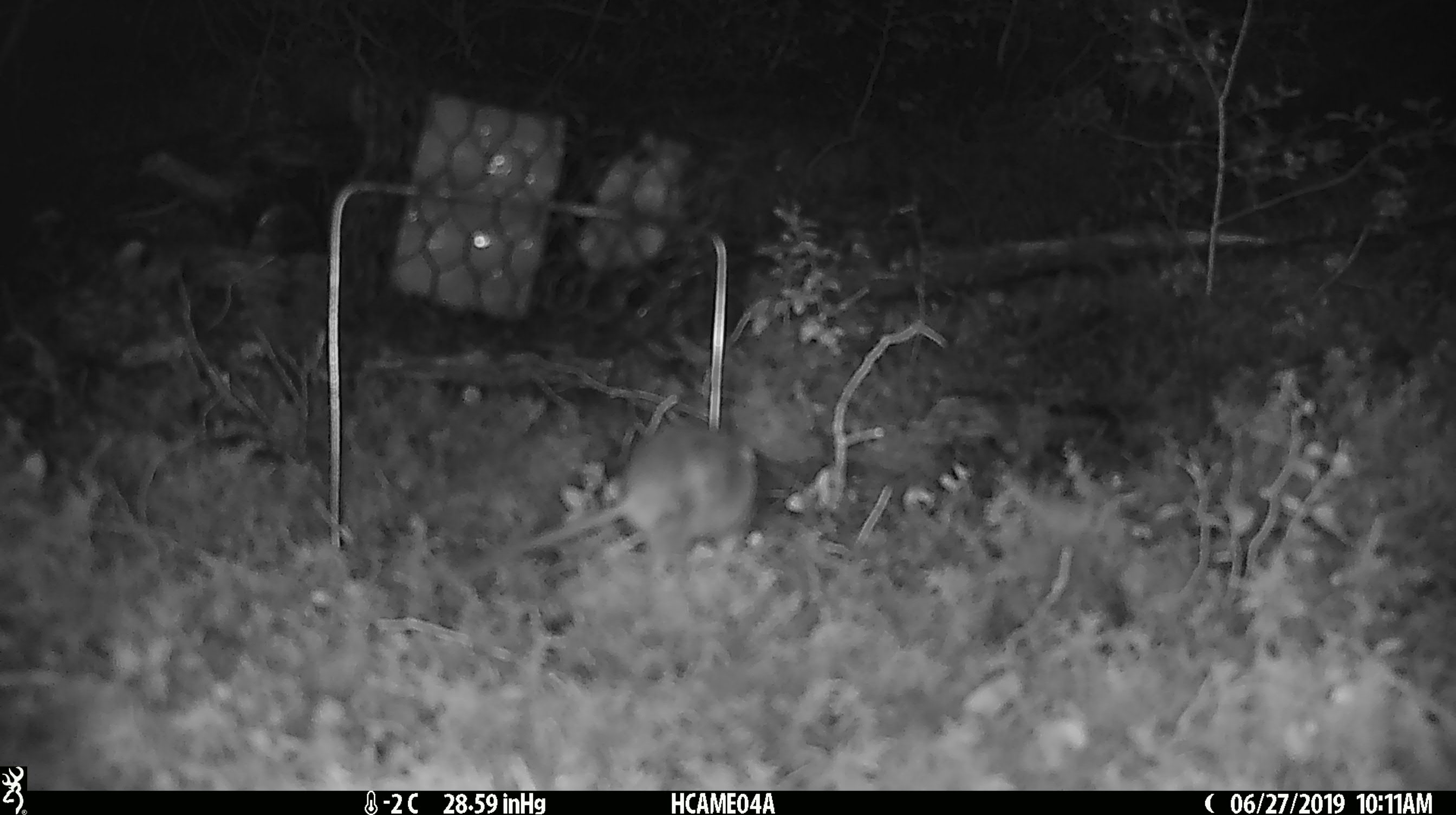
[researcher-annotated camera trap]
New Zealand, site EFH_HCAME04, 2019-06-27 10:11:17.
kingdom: Animalia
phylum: Chordata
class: Mammalia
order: Rodentia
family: Muridae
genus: Mus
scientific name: Mus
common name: mouse